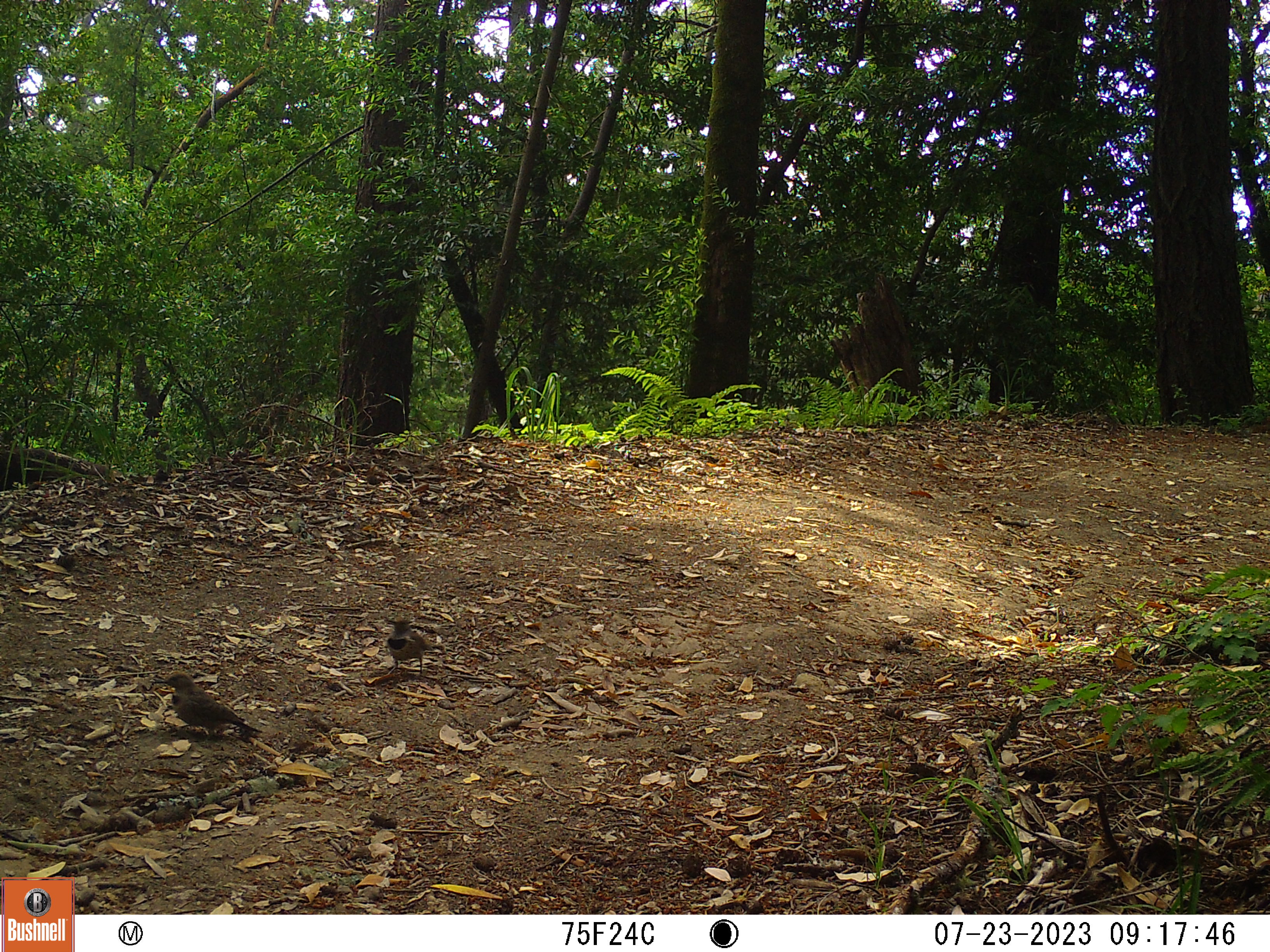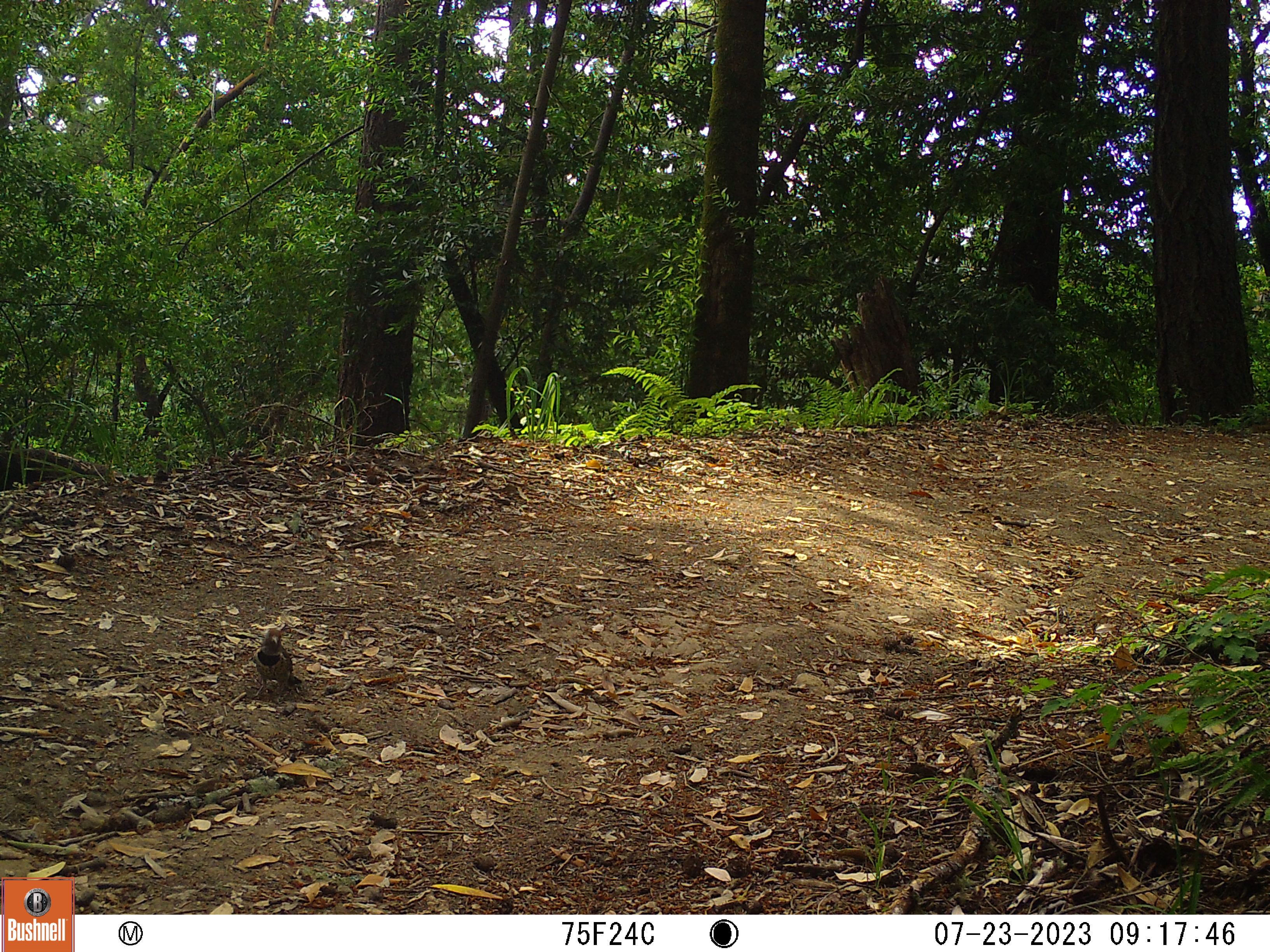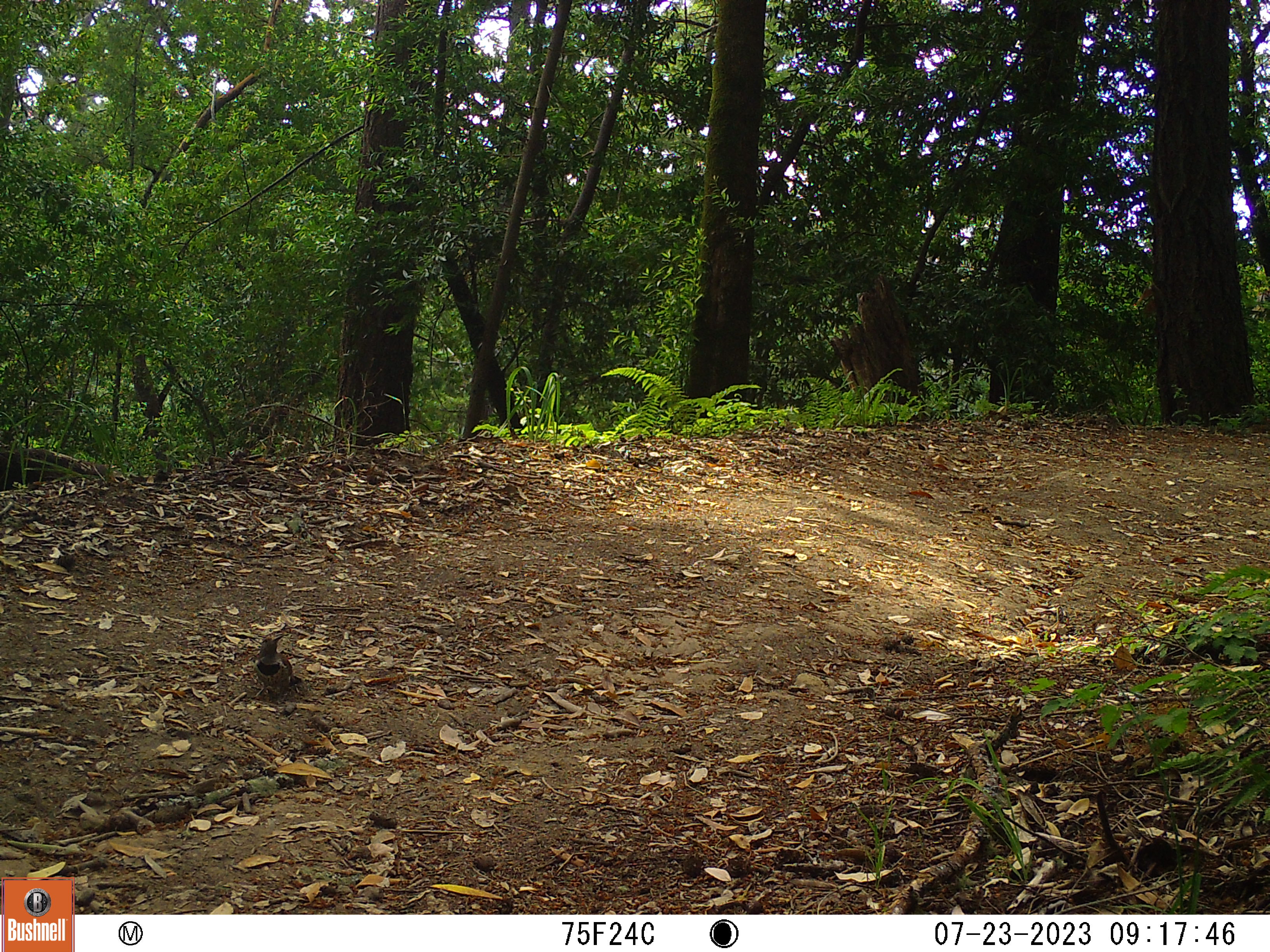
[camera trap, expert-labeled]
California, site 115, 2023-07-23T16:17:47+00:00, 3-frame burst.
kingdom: Animalia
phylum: Chordata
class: Aves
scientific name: Aves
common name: bird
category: unknown bird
Unknown bird (bird) (Aves).